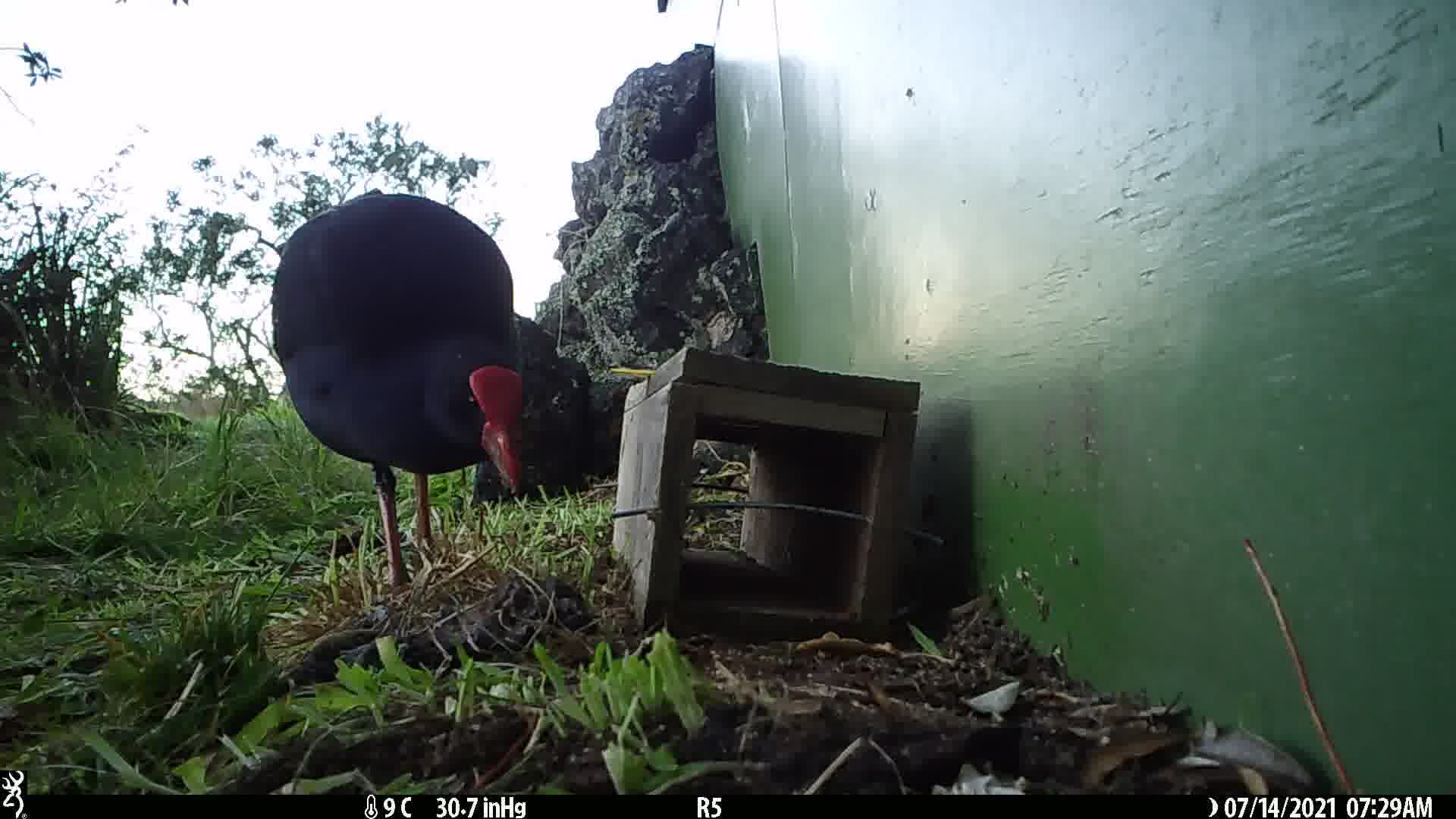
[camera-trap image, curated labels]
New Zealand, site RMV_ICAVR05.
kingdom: Animalia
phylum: Chordata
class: Aves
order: Gruiformes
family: Rallidae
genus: Porphyrio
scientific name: Porphyrio melanotus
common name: australasian swamphen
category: pukeko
Pukeko (australasian swamphen) (Porphyrio melanotus).